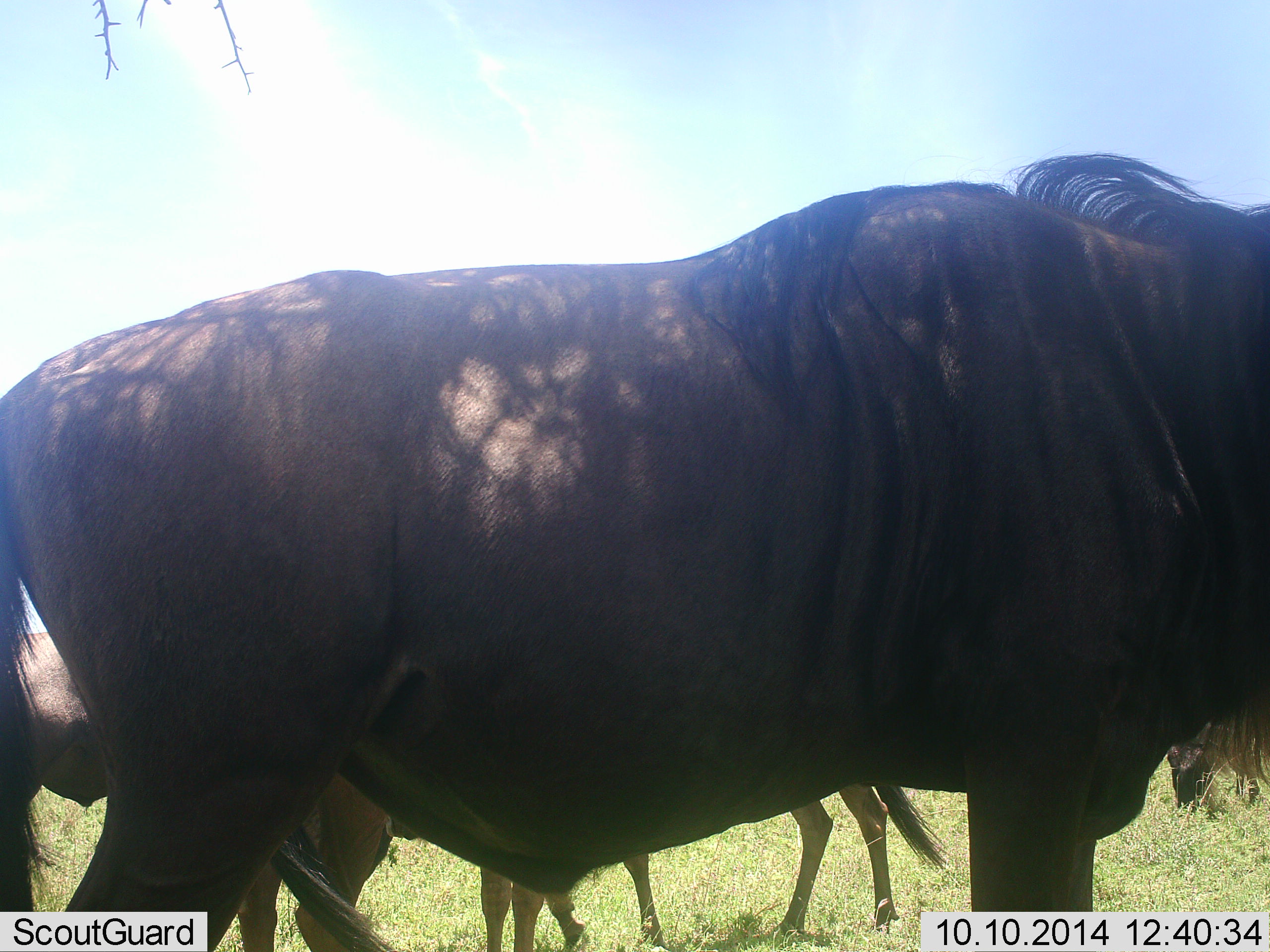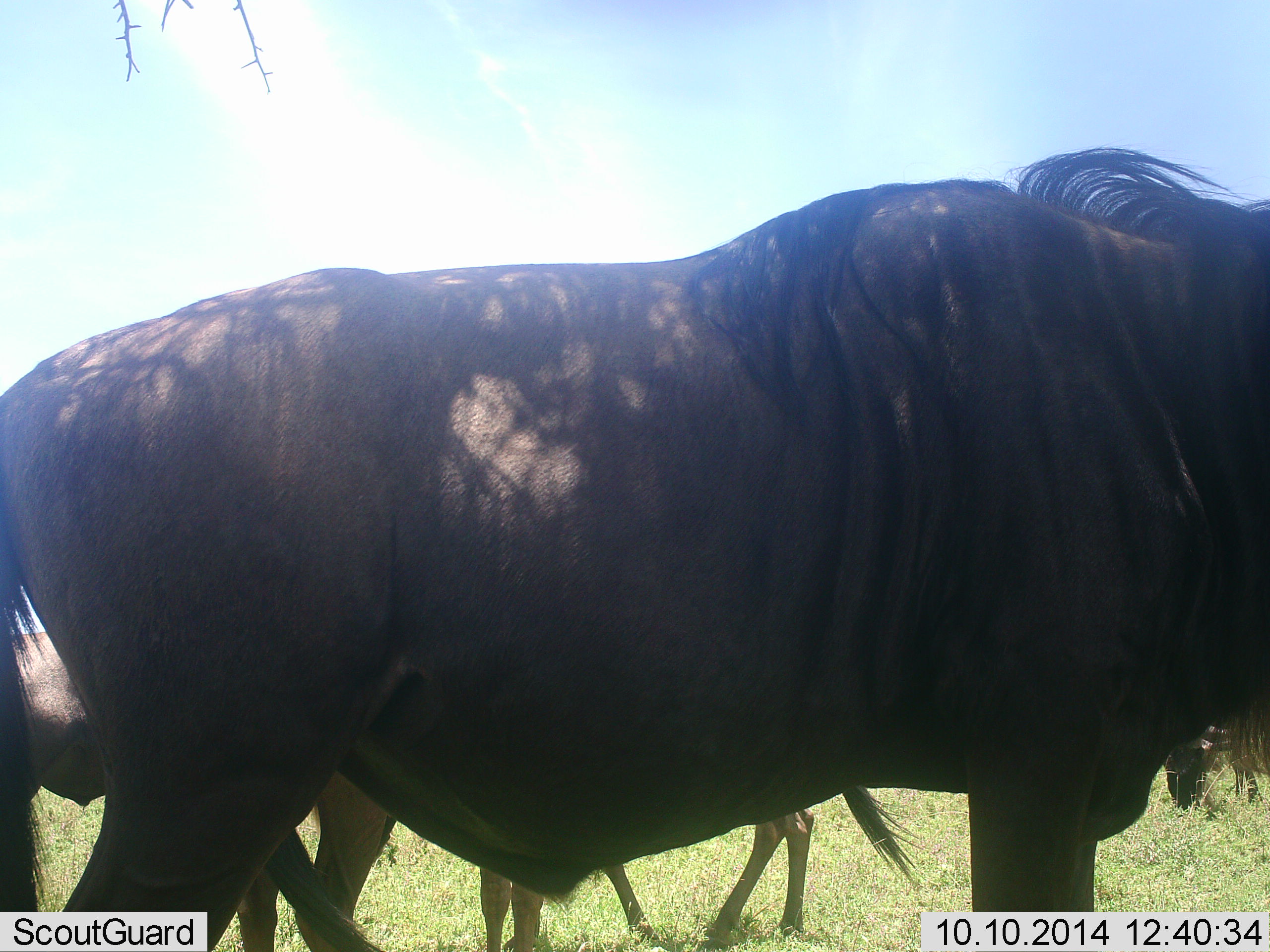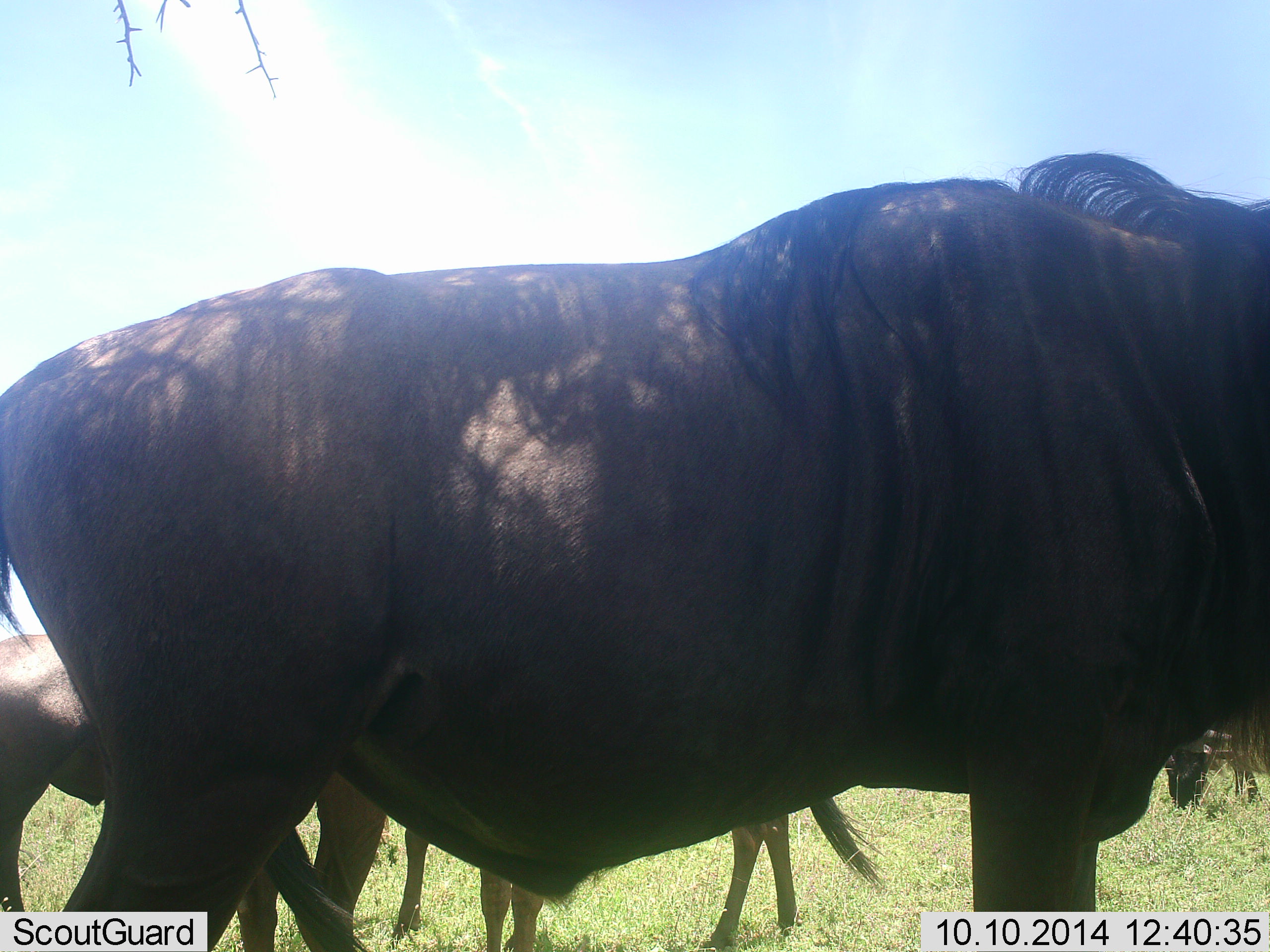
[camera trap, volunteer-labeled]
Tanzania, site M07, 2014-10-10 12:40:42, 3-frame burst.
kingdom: Animalia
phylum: Chordata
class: Mammalia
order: Artiodactyla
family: Bovidae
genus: Connochaetes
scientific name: Connochaetes taurinus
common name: blue wildebeest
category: wildebeest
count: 3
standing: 100%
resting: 0%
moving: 10%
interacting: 0%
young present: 20%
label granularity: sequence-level